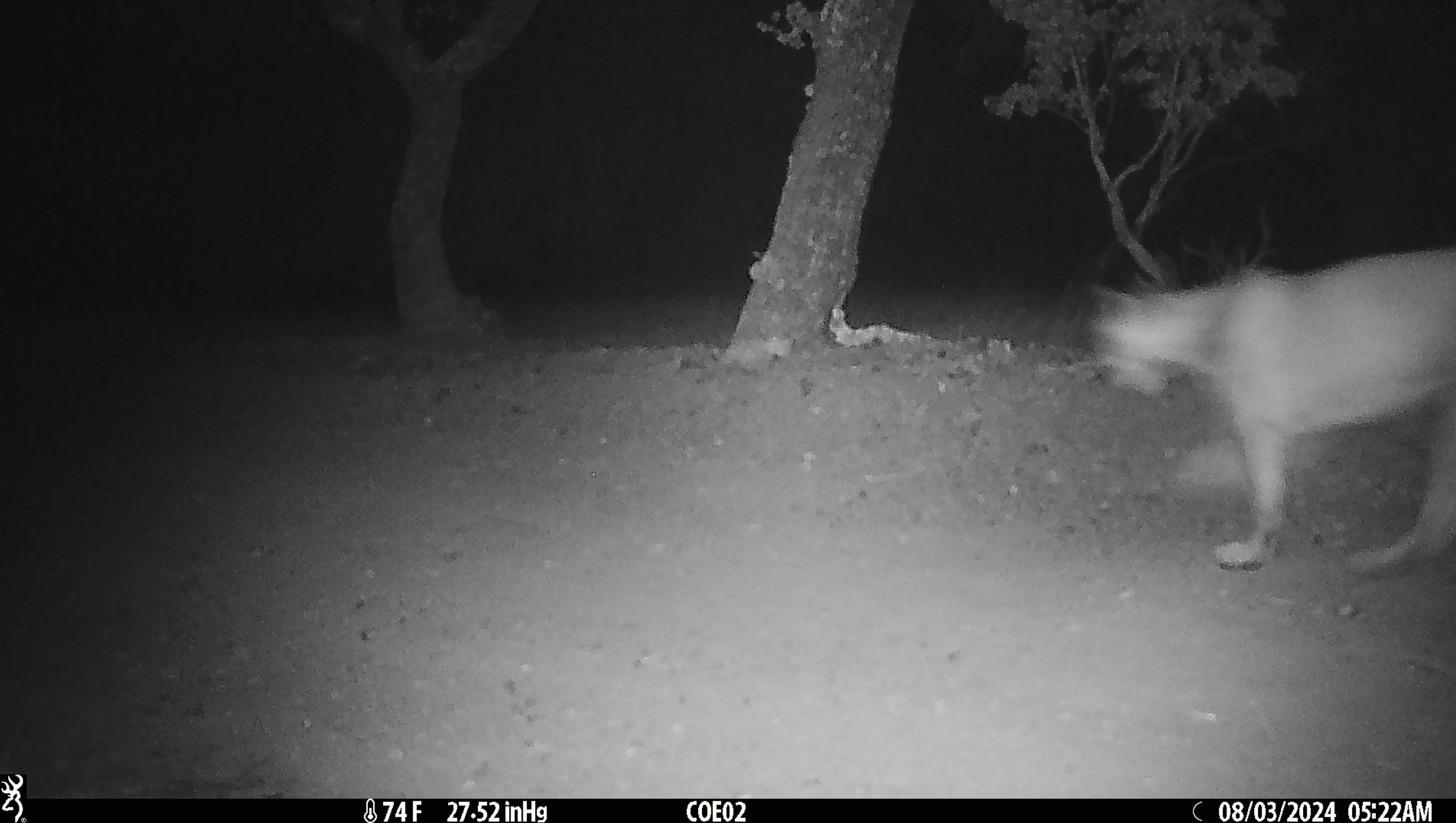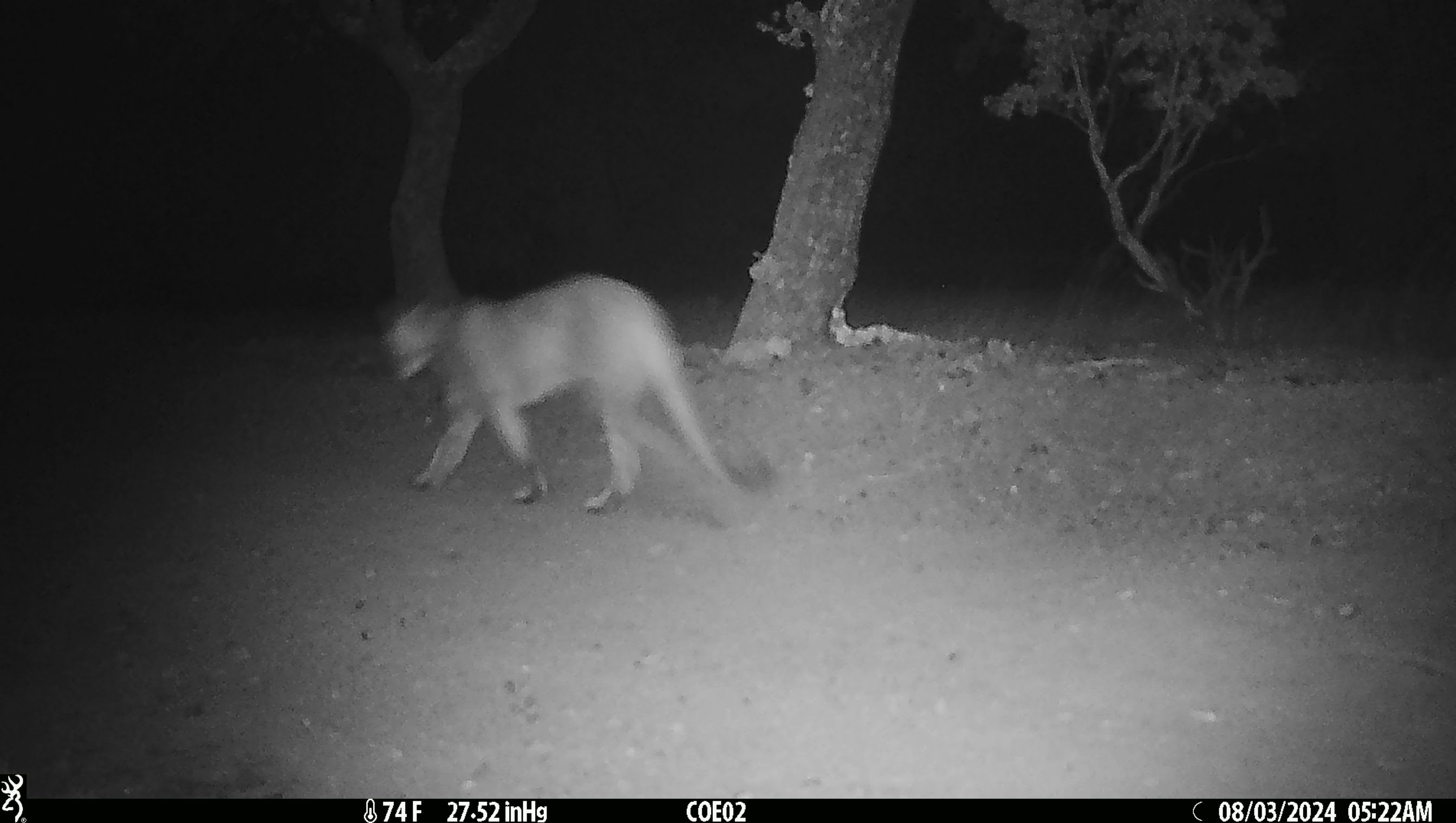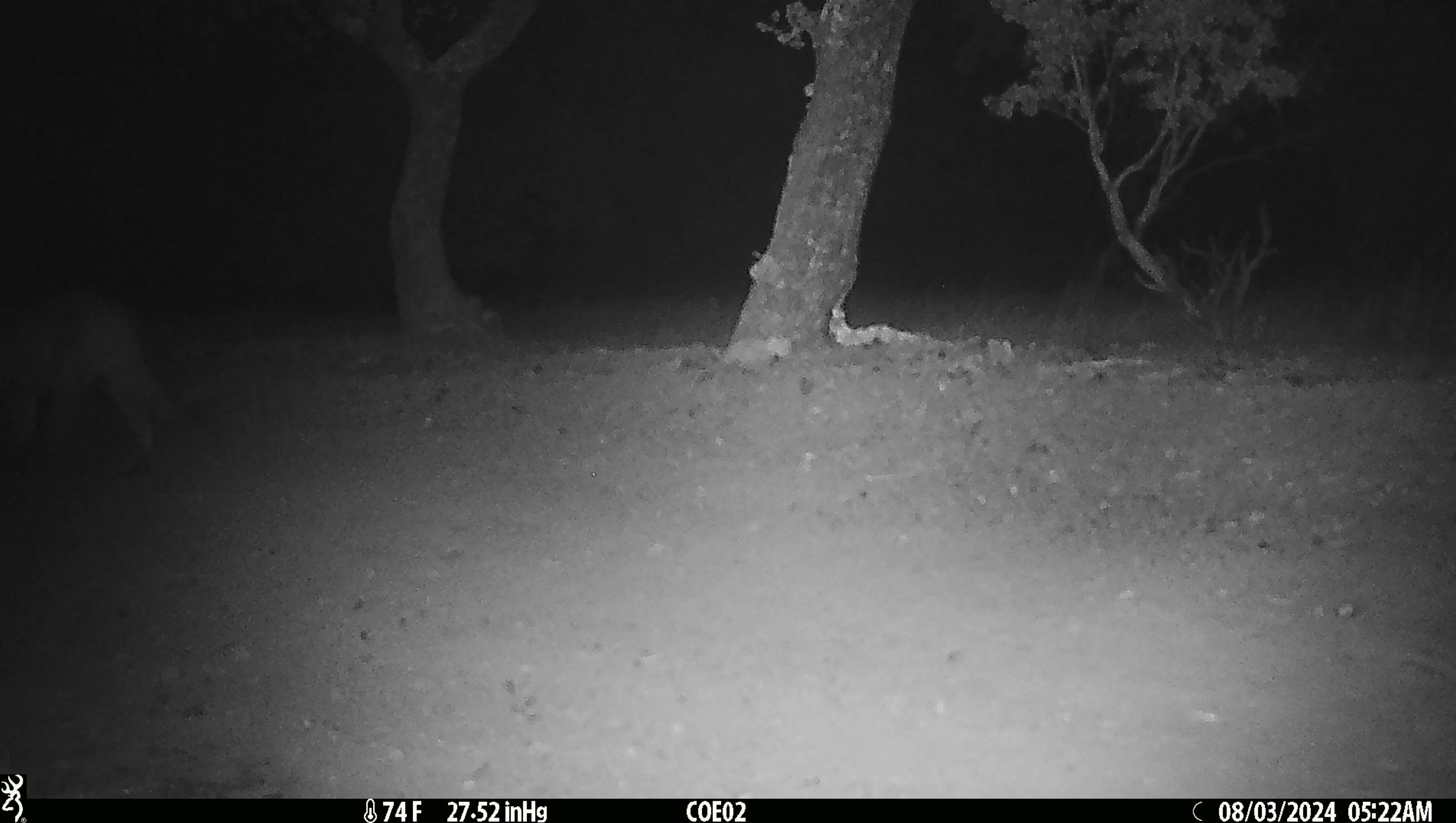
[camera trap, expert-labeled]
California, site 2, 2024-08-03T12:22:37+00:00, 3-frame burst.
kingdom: Animalia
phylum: Chordata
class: Mammalia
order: Carnivora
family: Felidae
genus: Puma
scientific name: Puma concolor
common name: puma